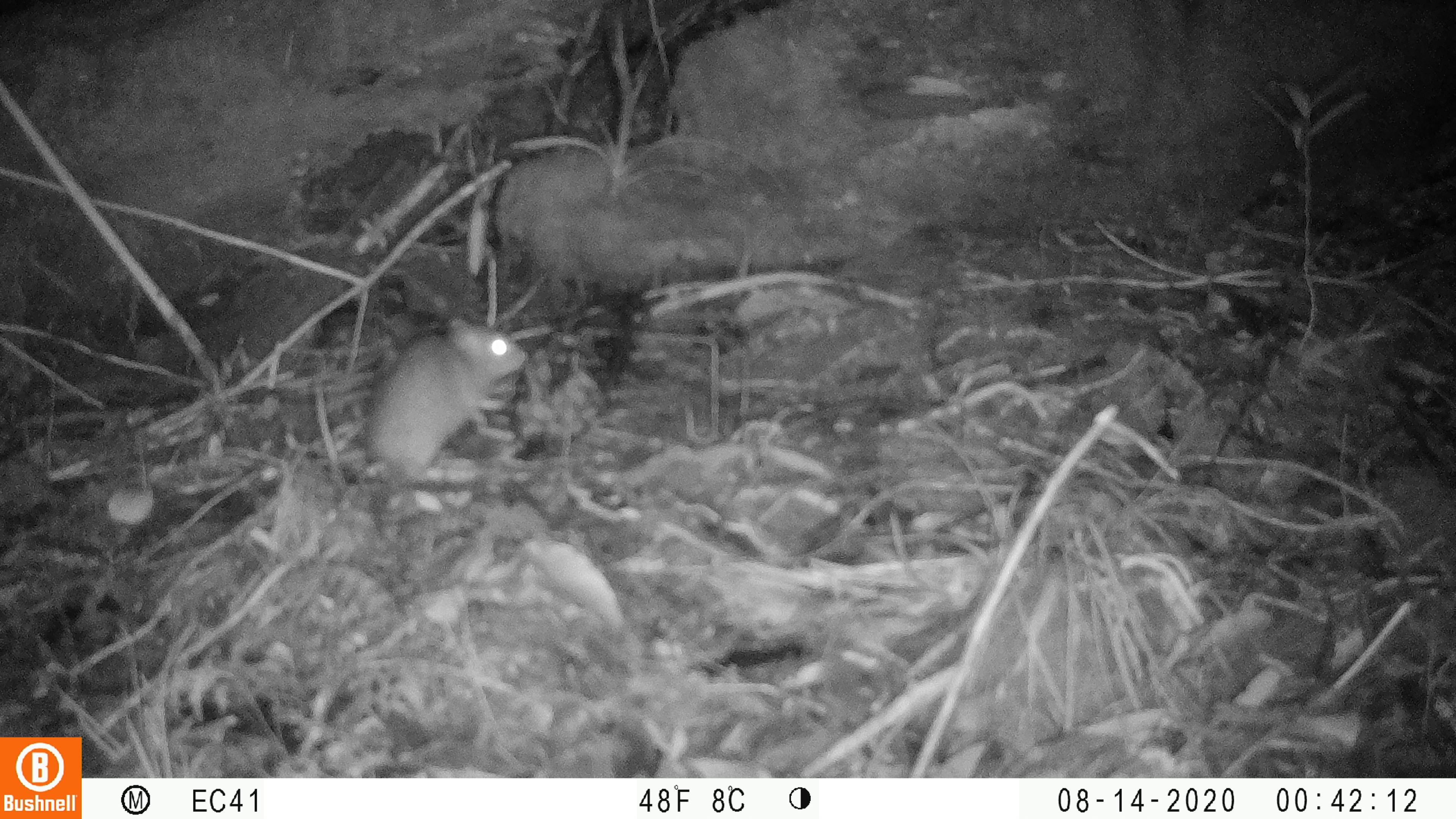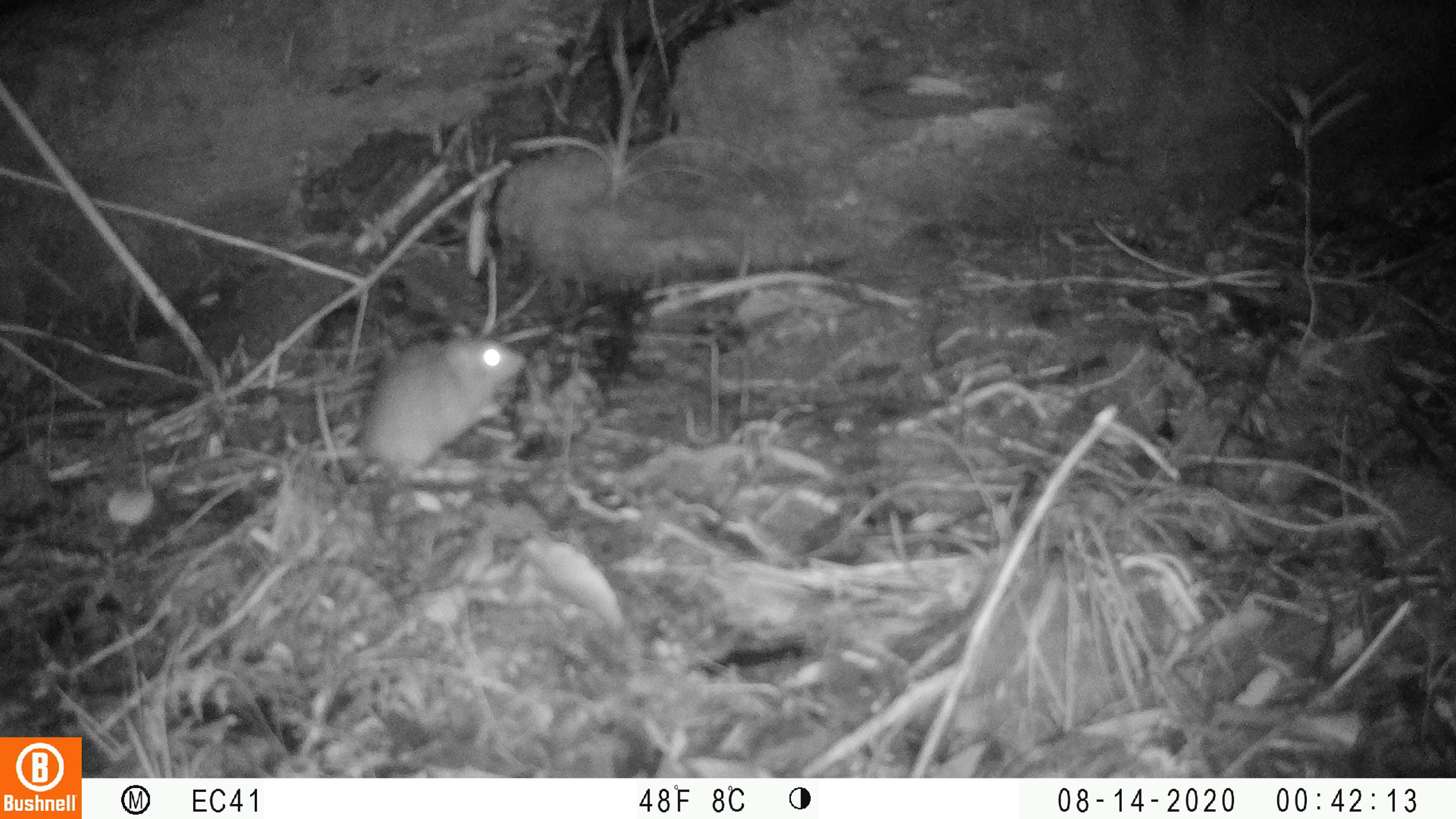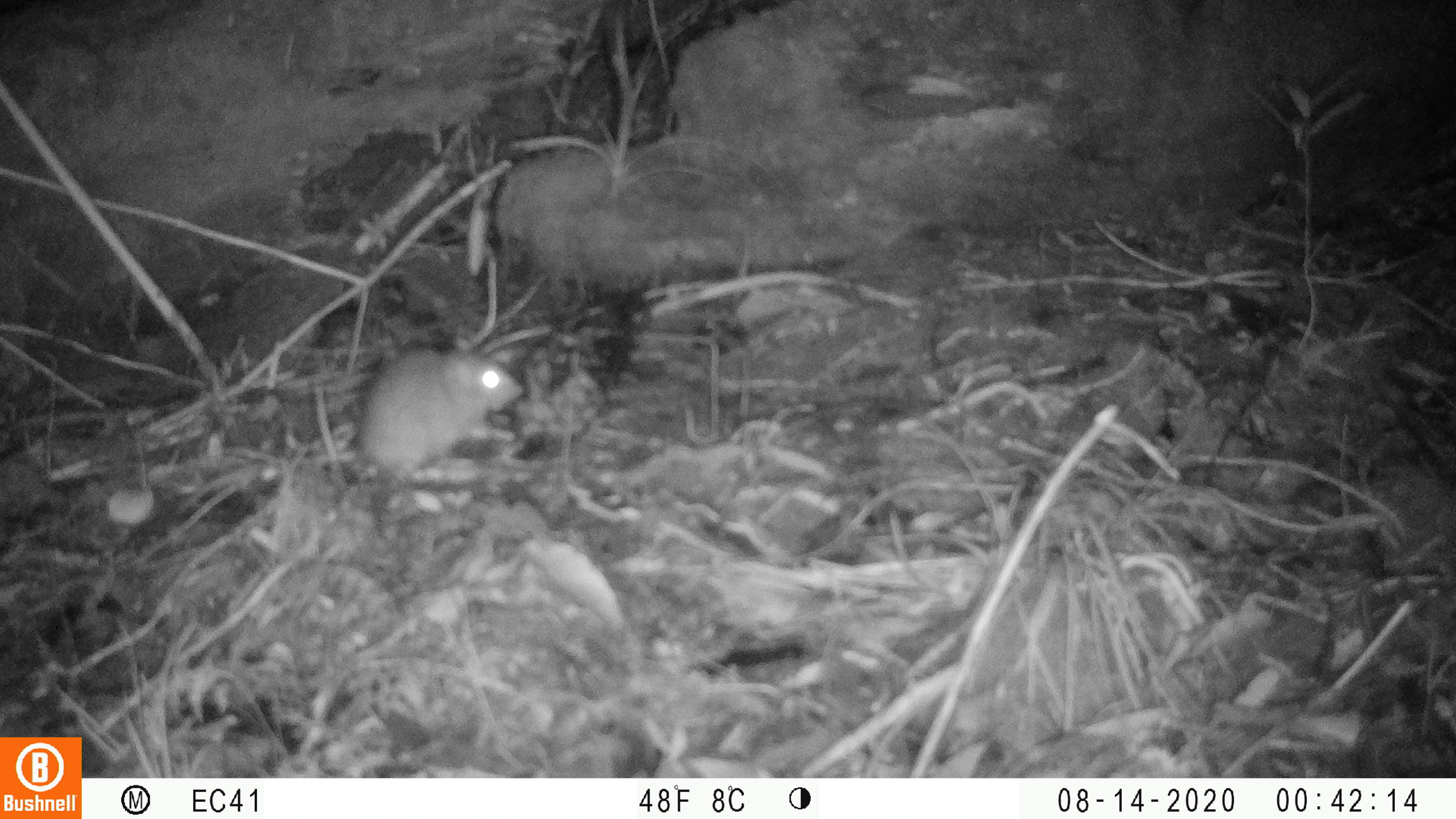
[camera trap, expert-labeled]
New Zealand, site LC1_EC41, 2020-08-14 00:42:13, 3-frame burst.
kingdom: Animalia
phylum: Chordata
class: Mammalia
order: Rodentia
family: Muridae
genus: Rattus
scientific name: Rattus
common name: rat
Rat (Rattus).